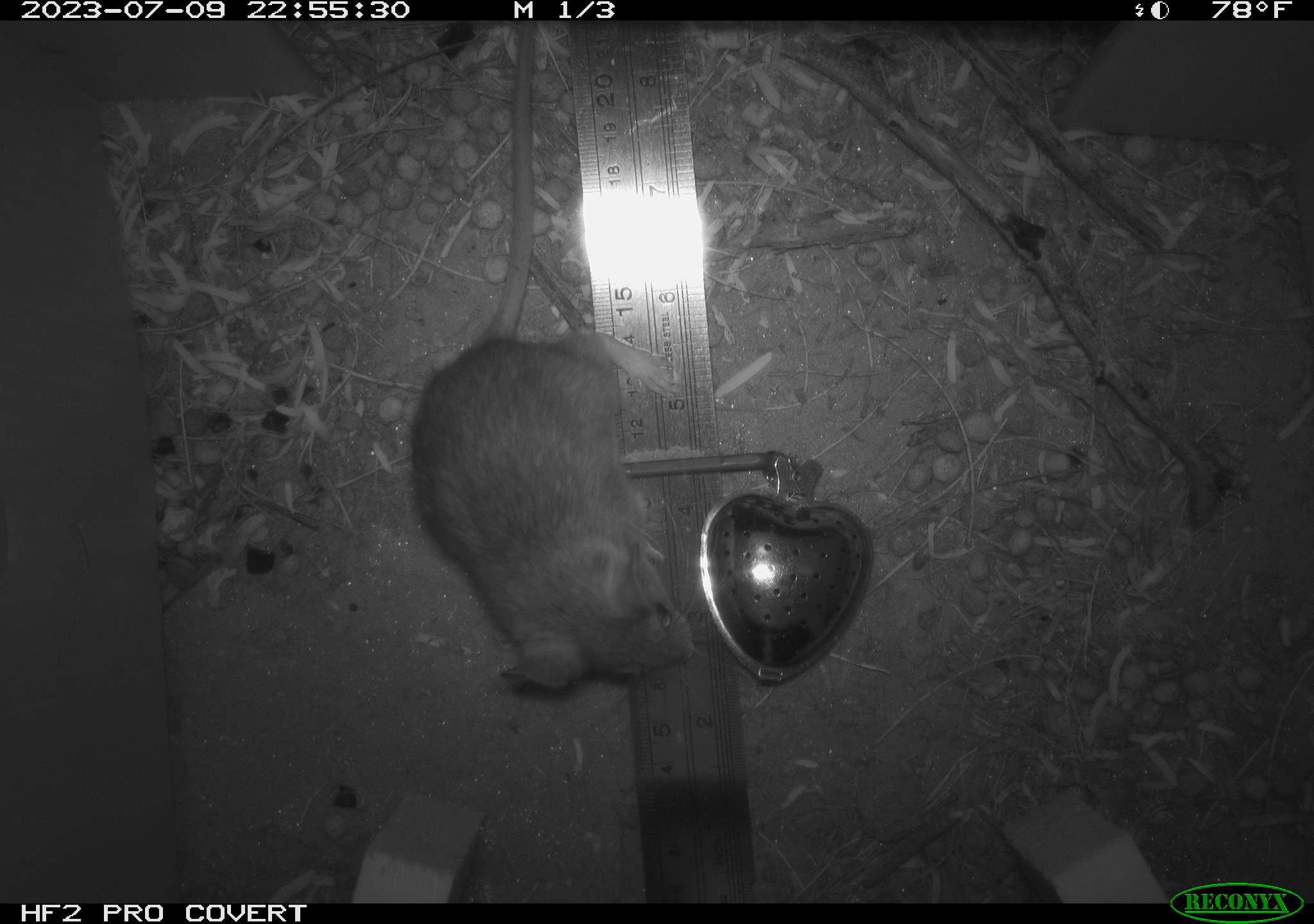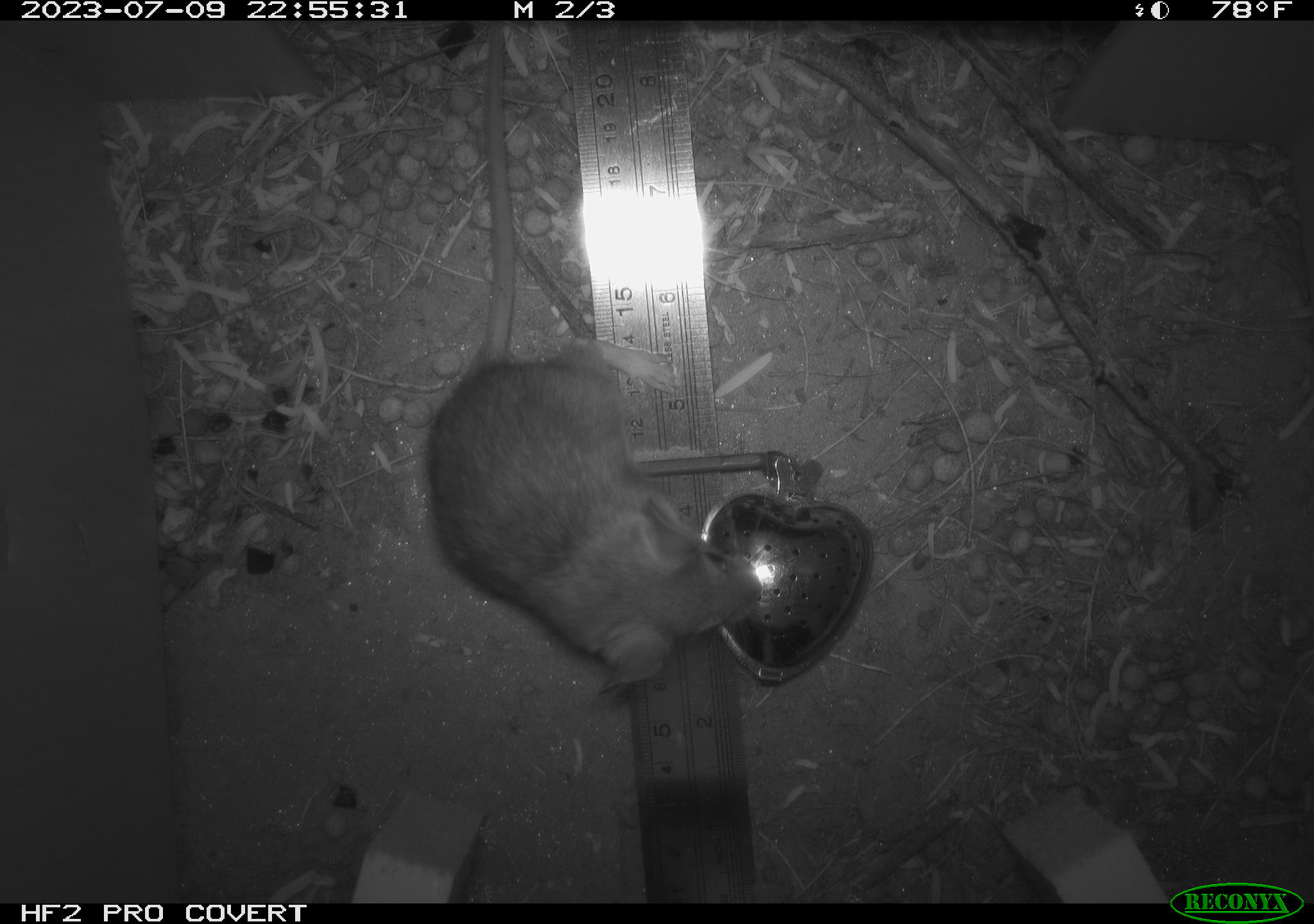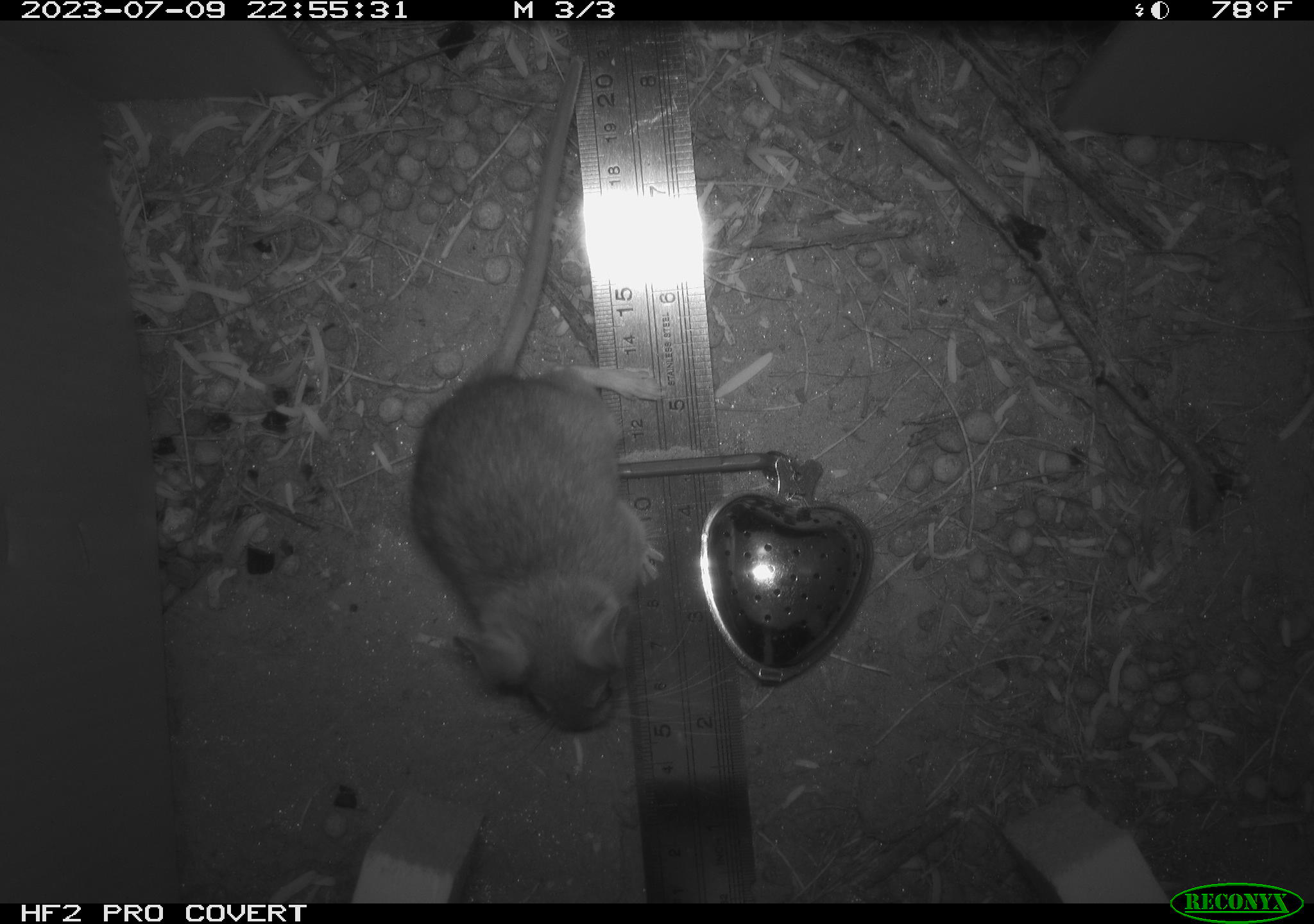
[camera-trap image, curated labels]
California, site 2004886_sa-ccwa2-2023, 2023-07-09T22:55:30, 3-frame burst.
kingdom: Animalia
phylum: Chordata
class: Mammalia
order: Rodentia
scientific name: Rodentia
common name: rodent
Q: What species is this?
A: Rodent (Rodentia).